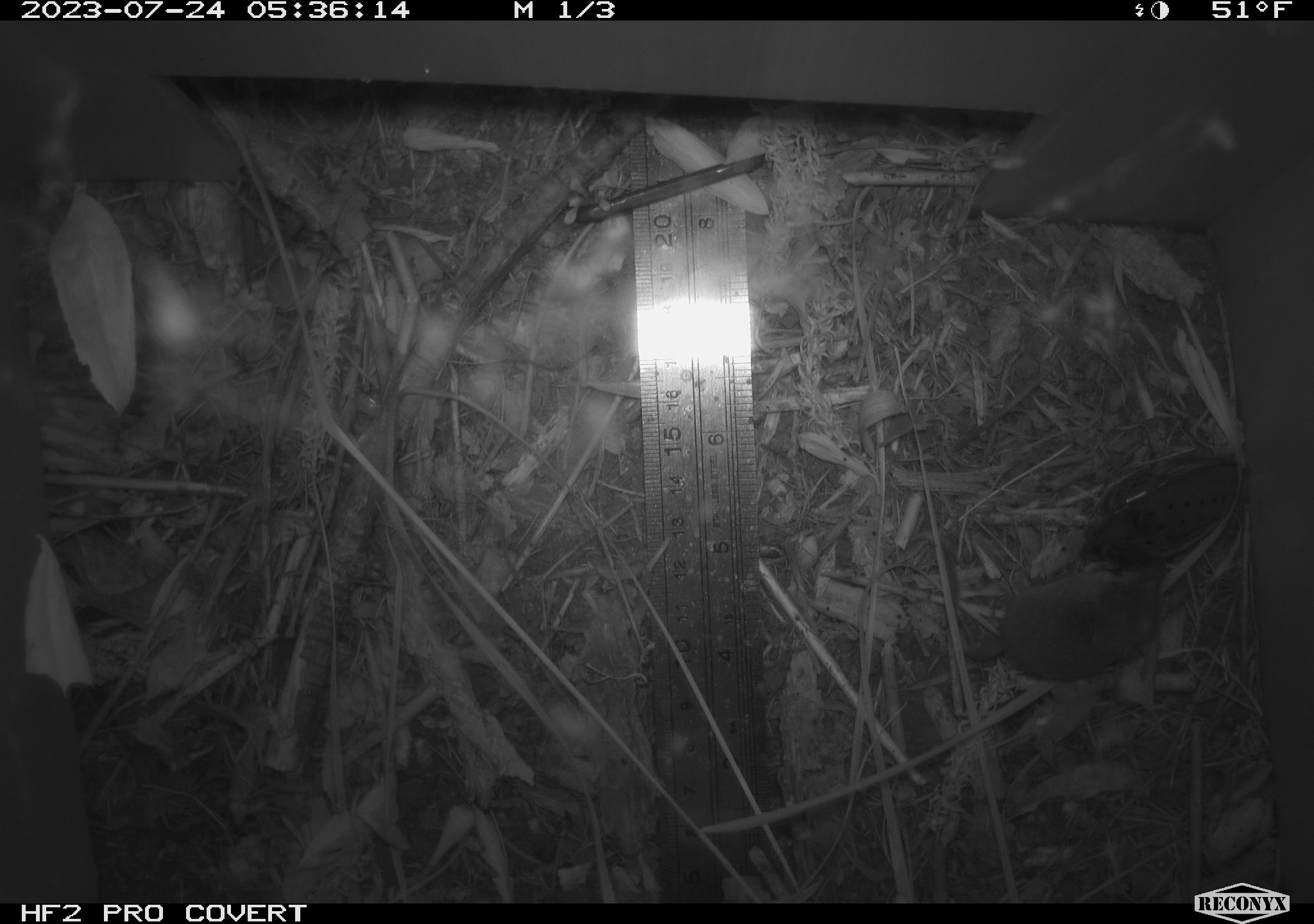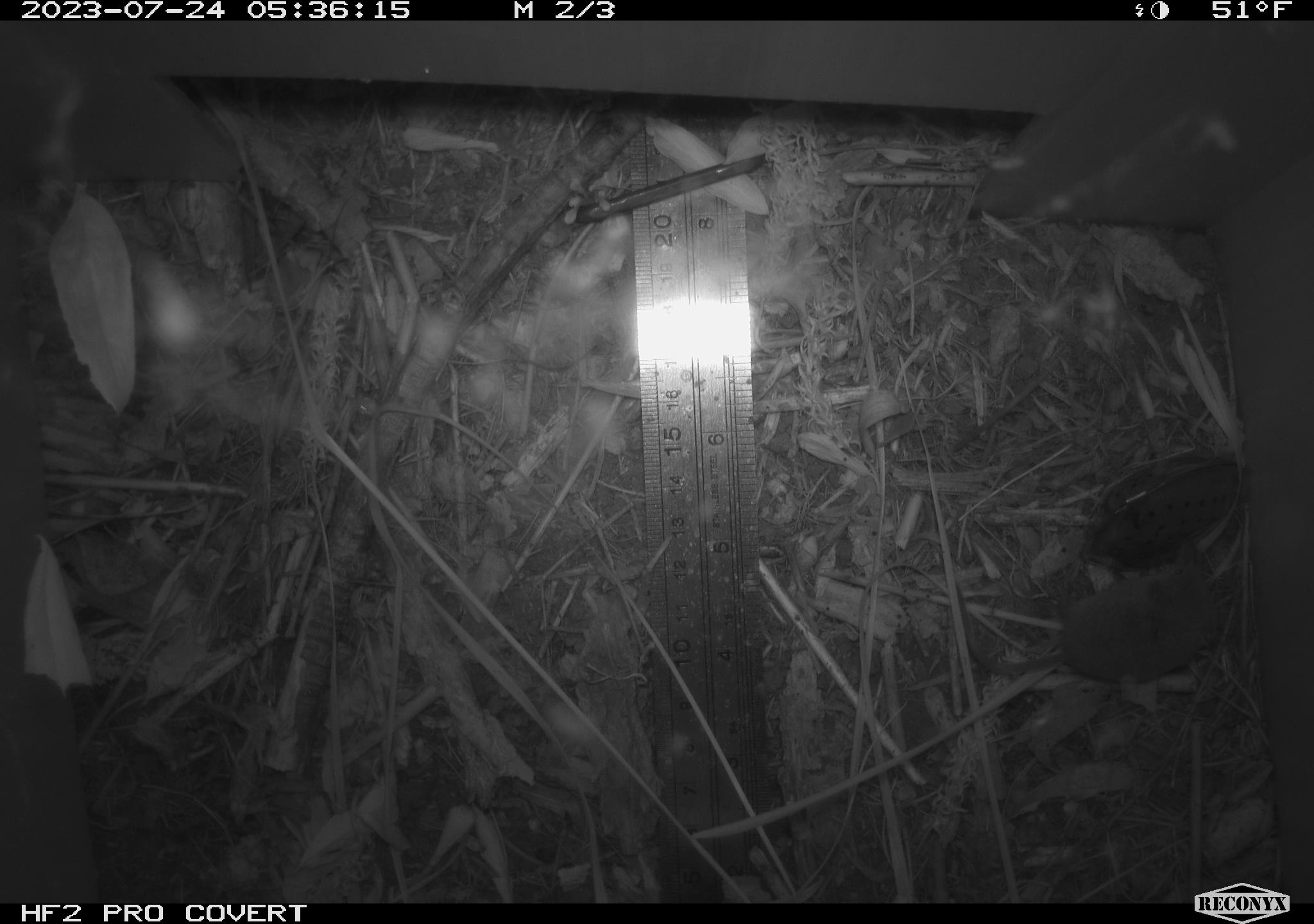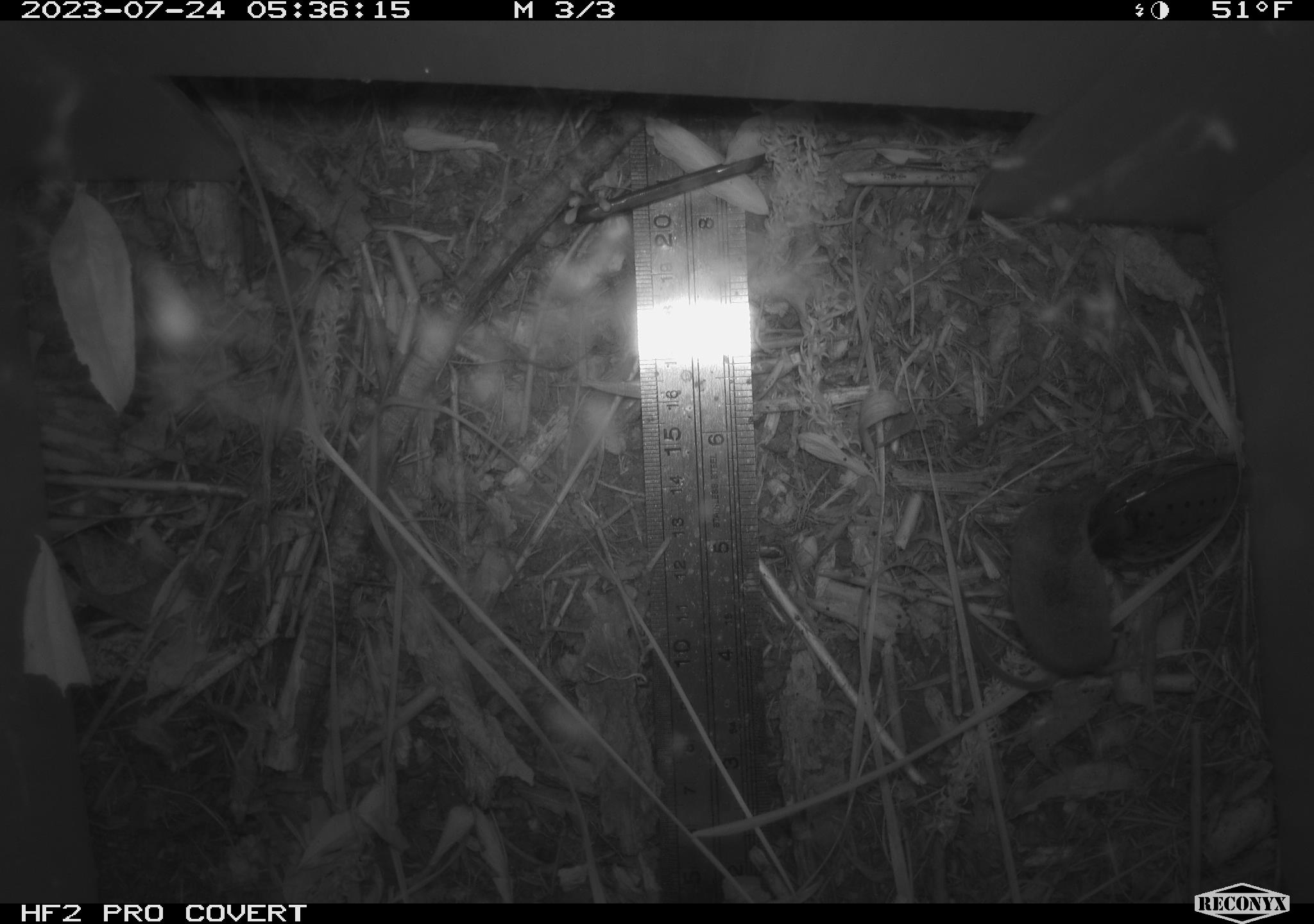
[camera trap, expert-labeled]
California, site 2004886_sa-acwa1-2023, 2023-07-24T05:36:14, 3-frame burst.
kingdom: Animalia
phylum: Chordata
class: Mammalia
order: Eulipotyphla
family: Soricidae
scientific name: Soricidae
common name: shrews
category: soricidae family